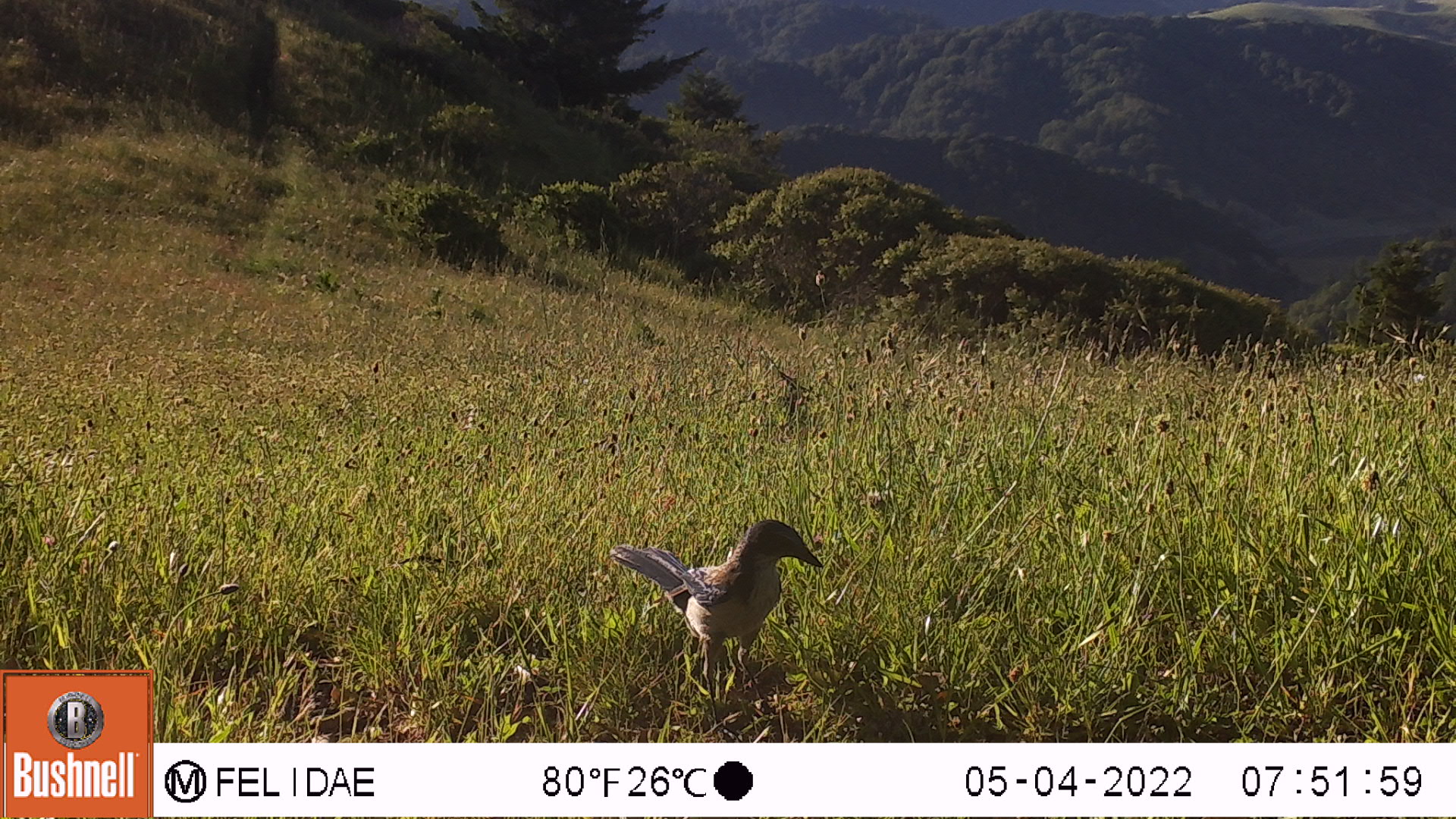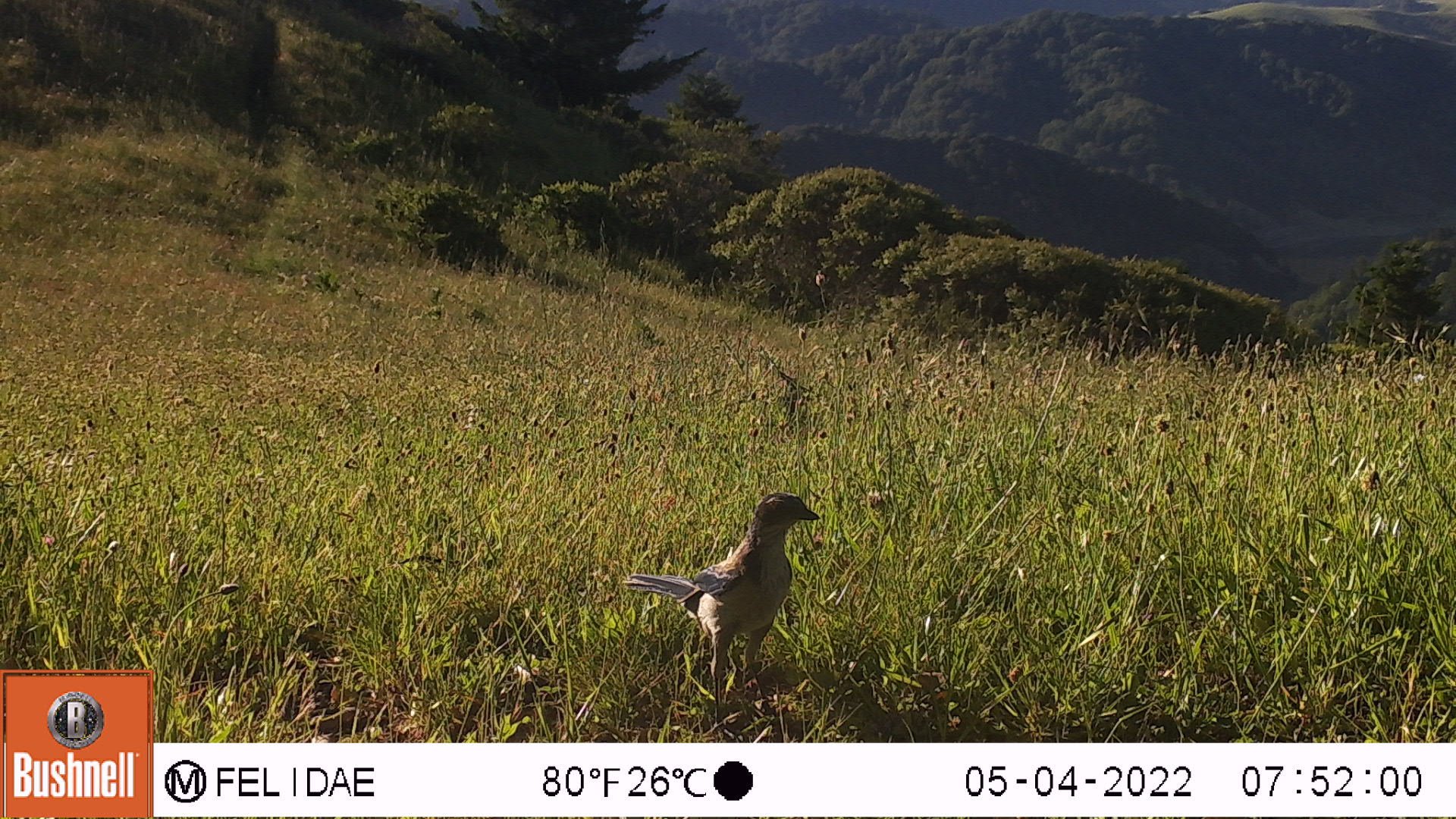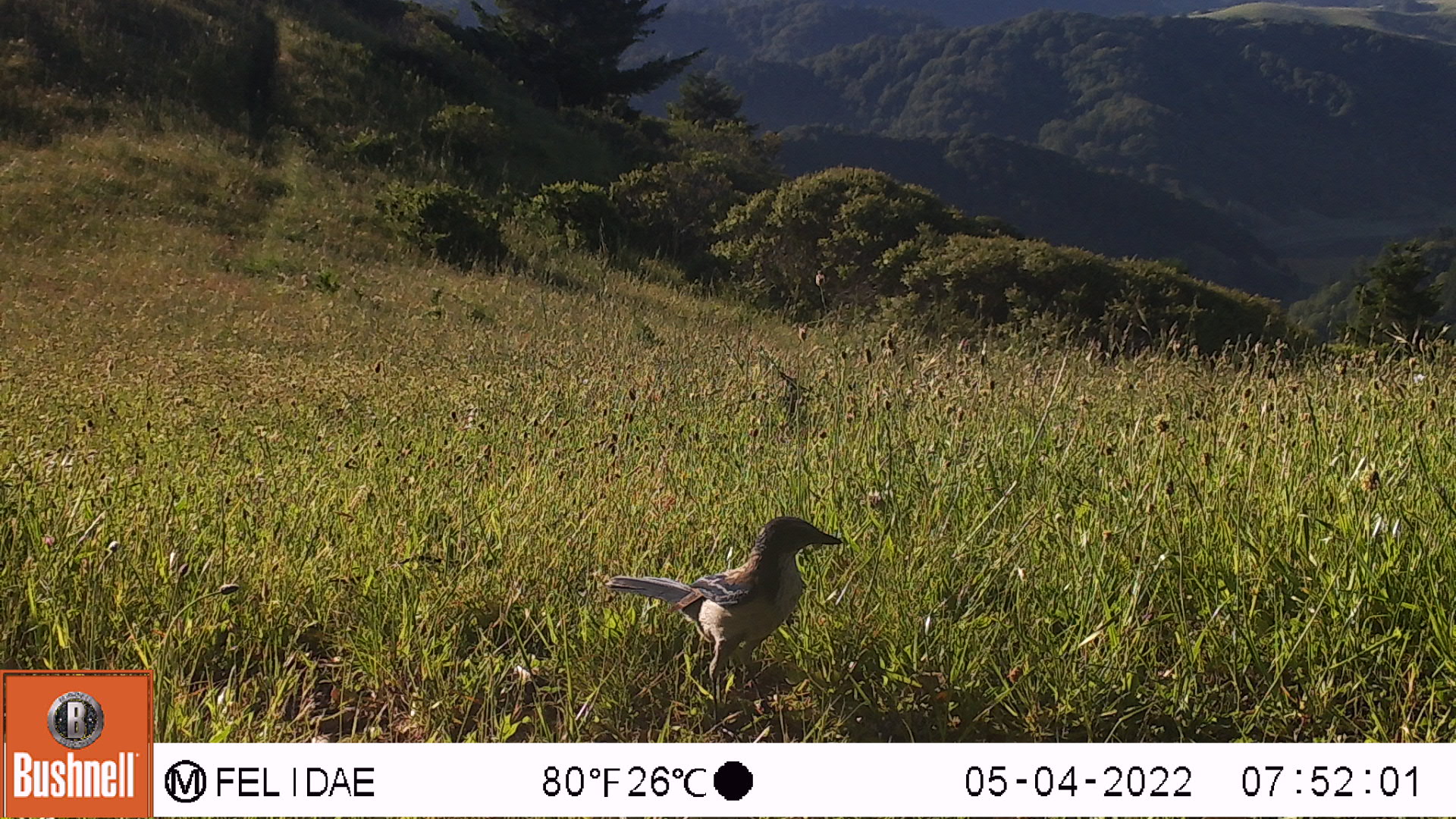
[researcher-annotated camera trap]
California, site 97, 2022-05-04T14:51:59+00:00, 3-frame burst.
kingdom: Animalia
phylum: Chordata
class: Aves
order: Passeriformes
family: Corvidae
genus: Aphelocoma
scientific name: Aphelocoma californica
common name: california scrub jay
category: western scrub-jay